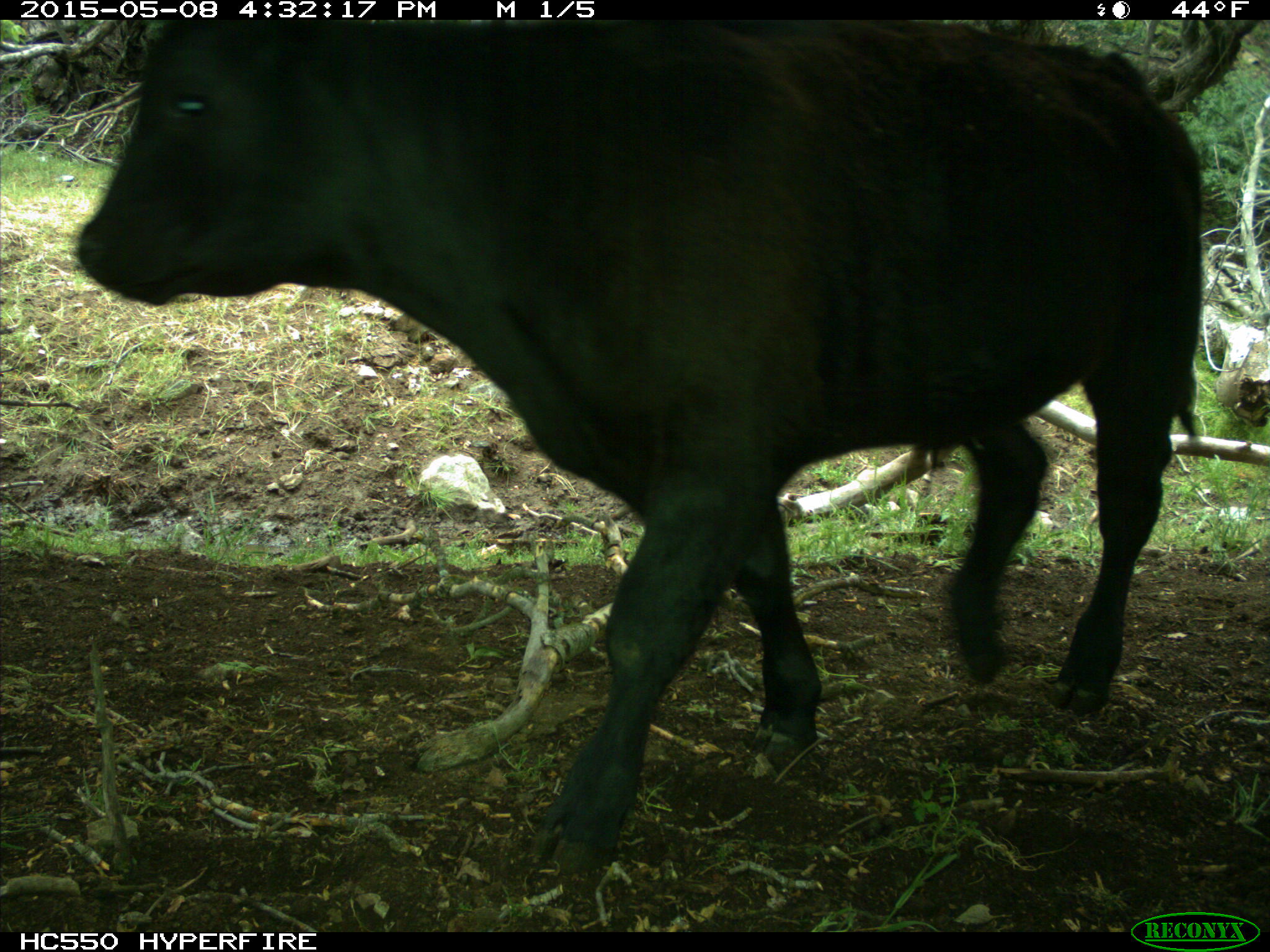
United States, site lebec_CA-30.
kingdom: Animalia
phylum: Chordata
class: Mammalia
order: Artiodactyla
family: Bovidae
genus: Bos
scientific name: Bos taurus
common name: domestic cow